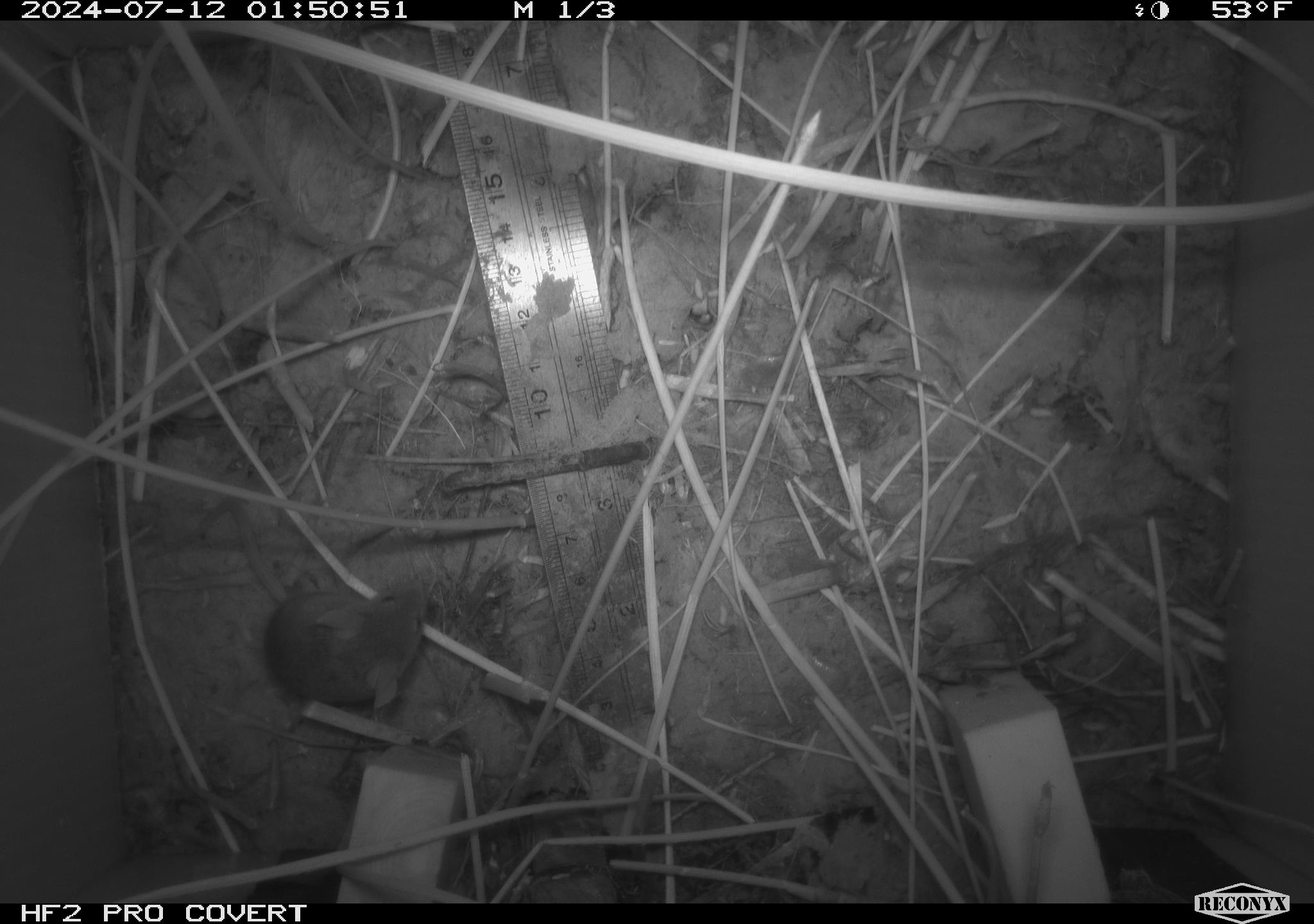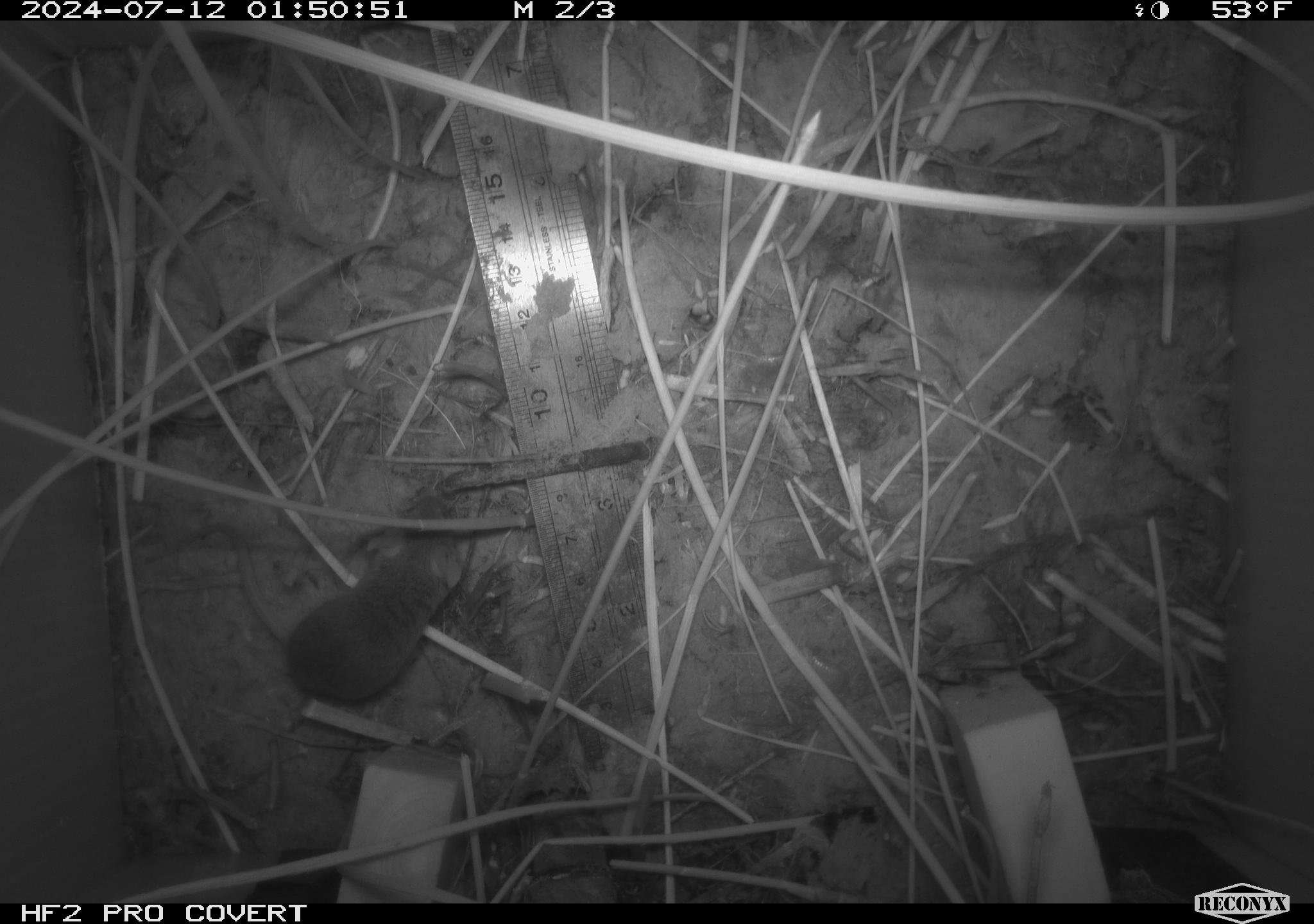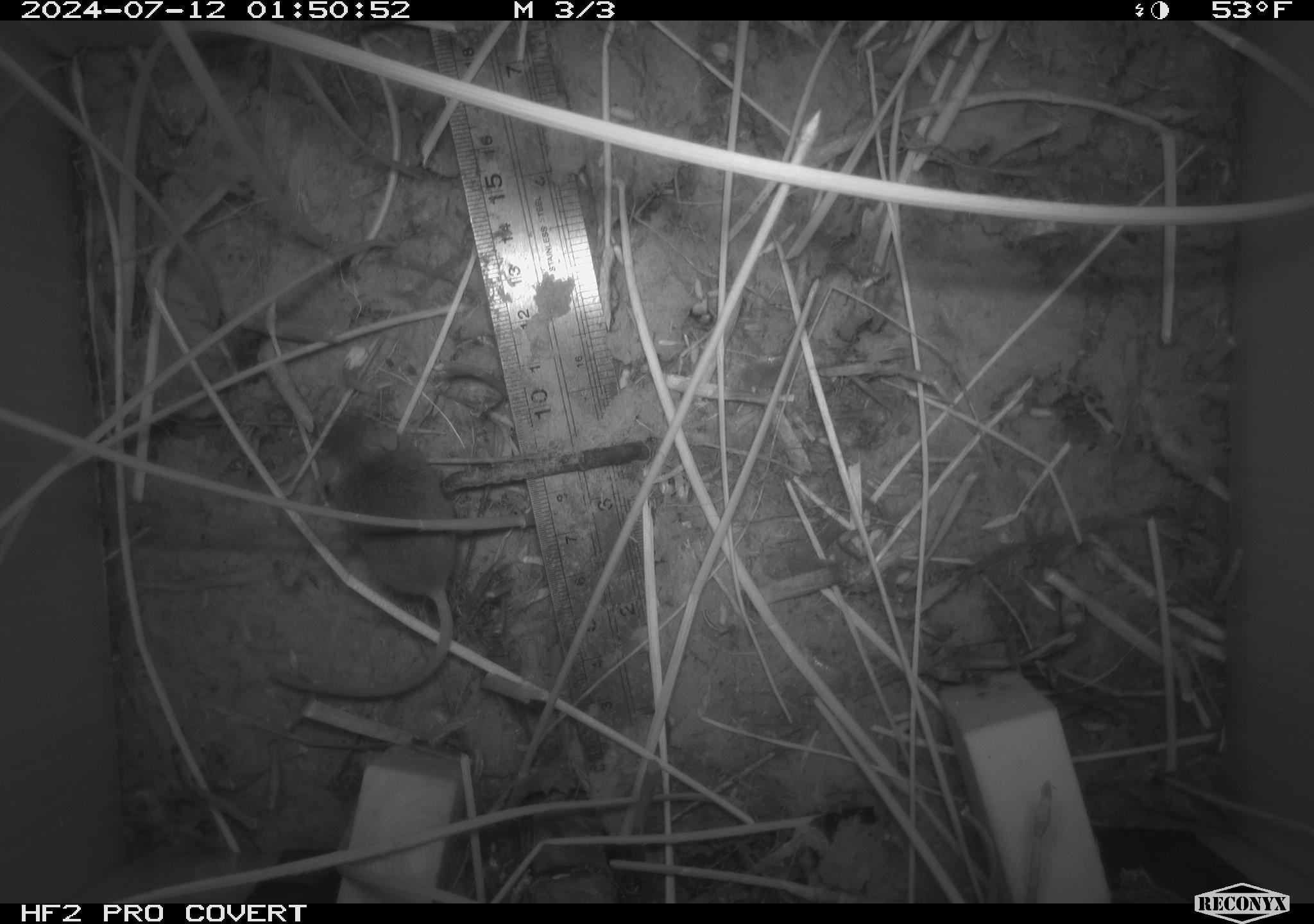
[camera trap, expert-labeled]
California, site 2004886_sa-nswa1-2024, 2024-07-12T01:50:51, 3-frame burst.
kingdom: Animalia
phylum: Chordata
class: Mammalia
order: Rodentia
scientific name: Rodentia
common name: rodent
Rodent (Rodentia).